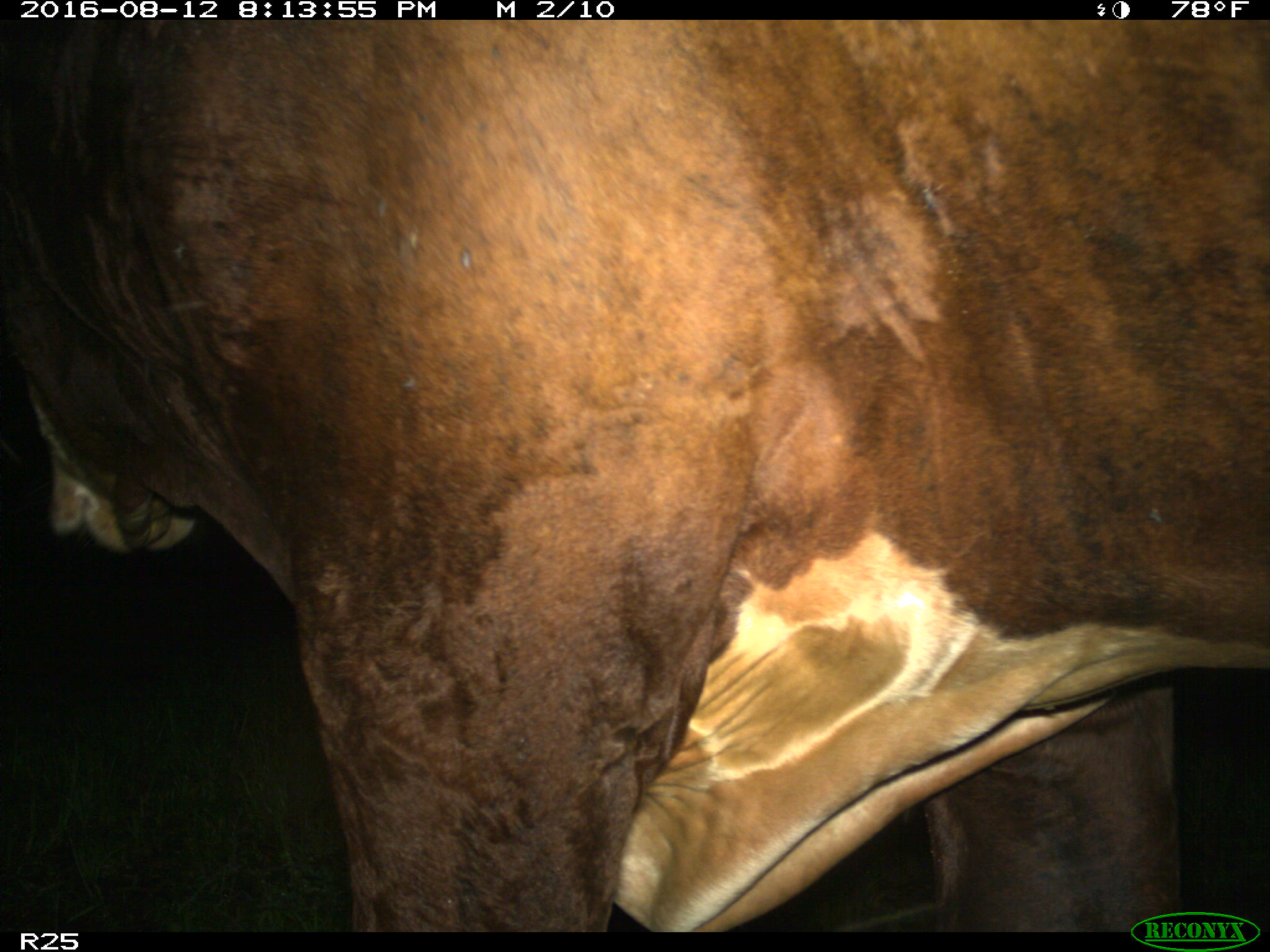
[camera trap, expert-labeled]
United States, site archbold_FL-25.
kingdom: Animalia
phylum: Chordata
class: Mammalia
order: Artiodactyla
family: Bovidae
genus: Bos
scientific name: Bos taurus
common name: domestic cow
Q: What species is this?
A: Bos taurus (domestic cow).